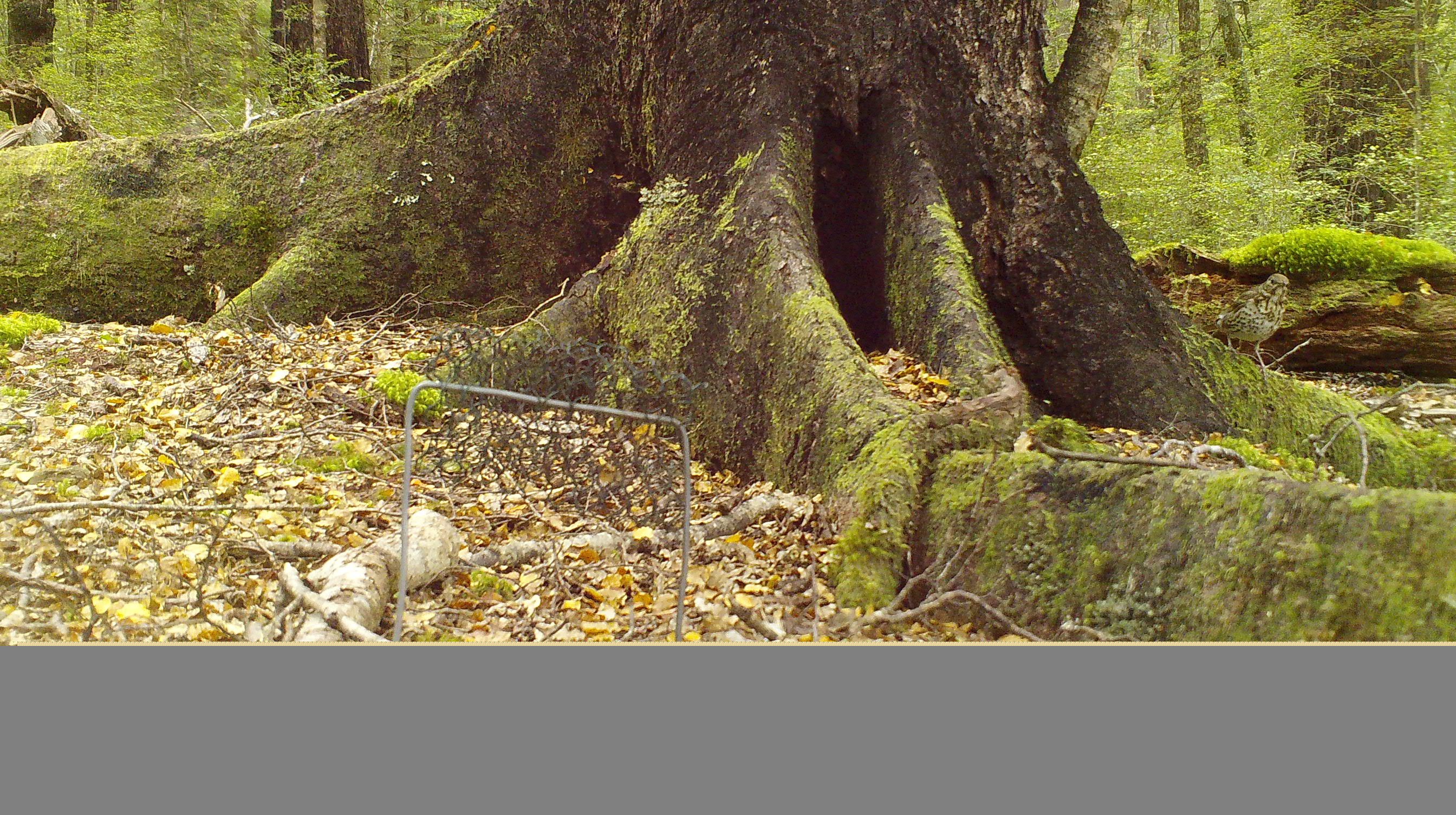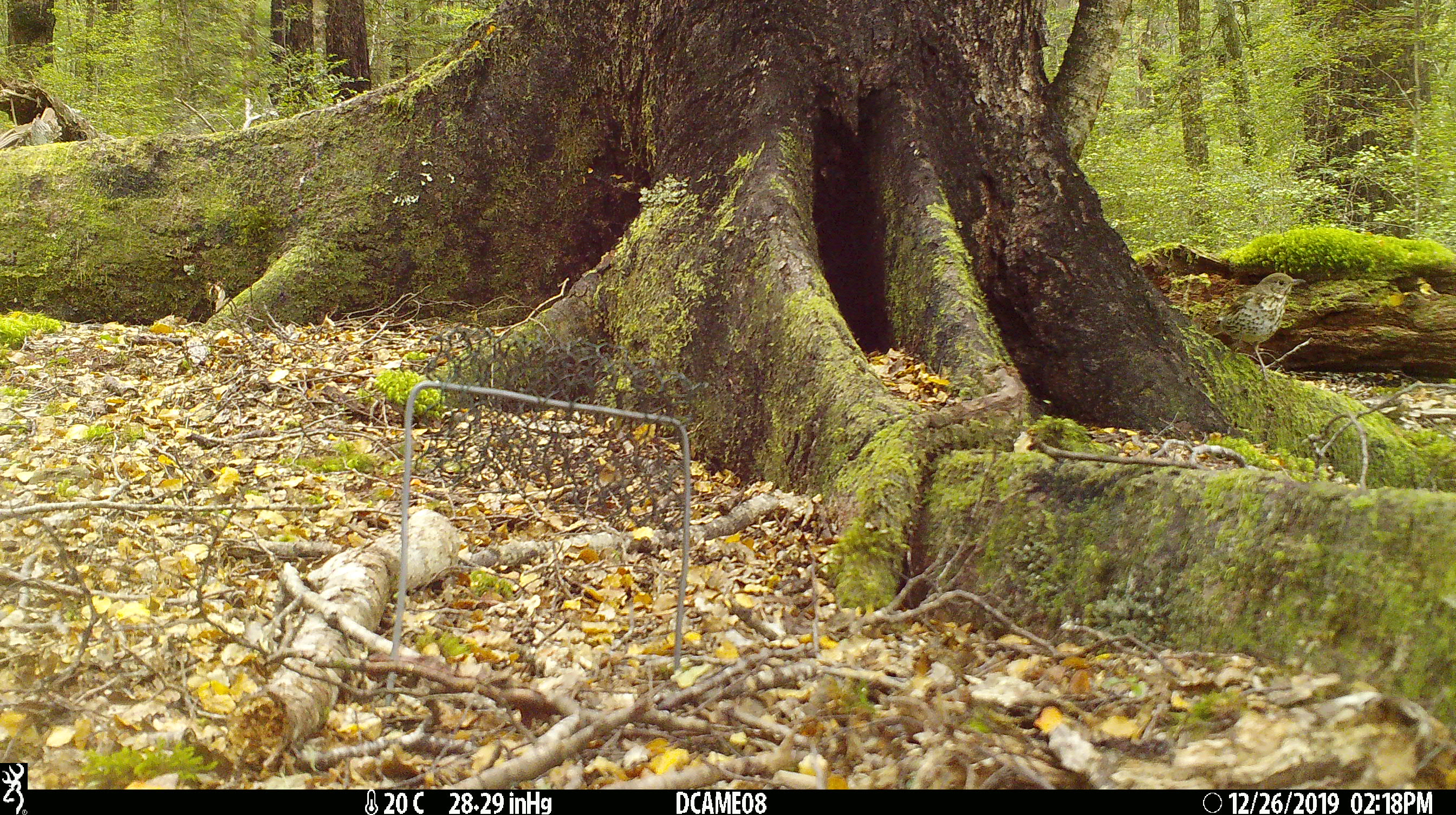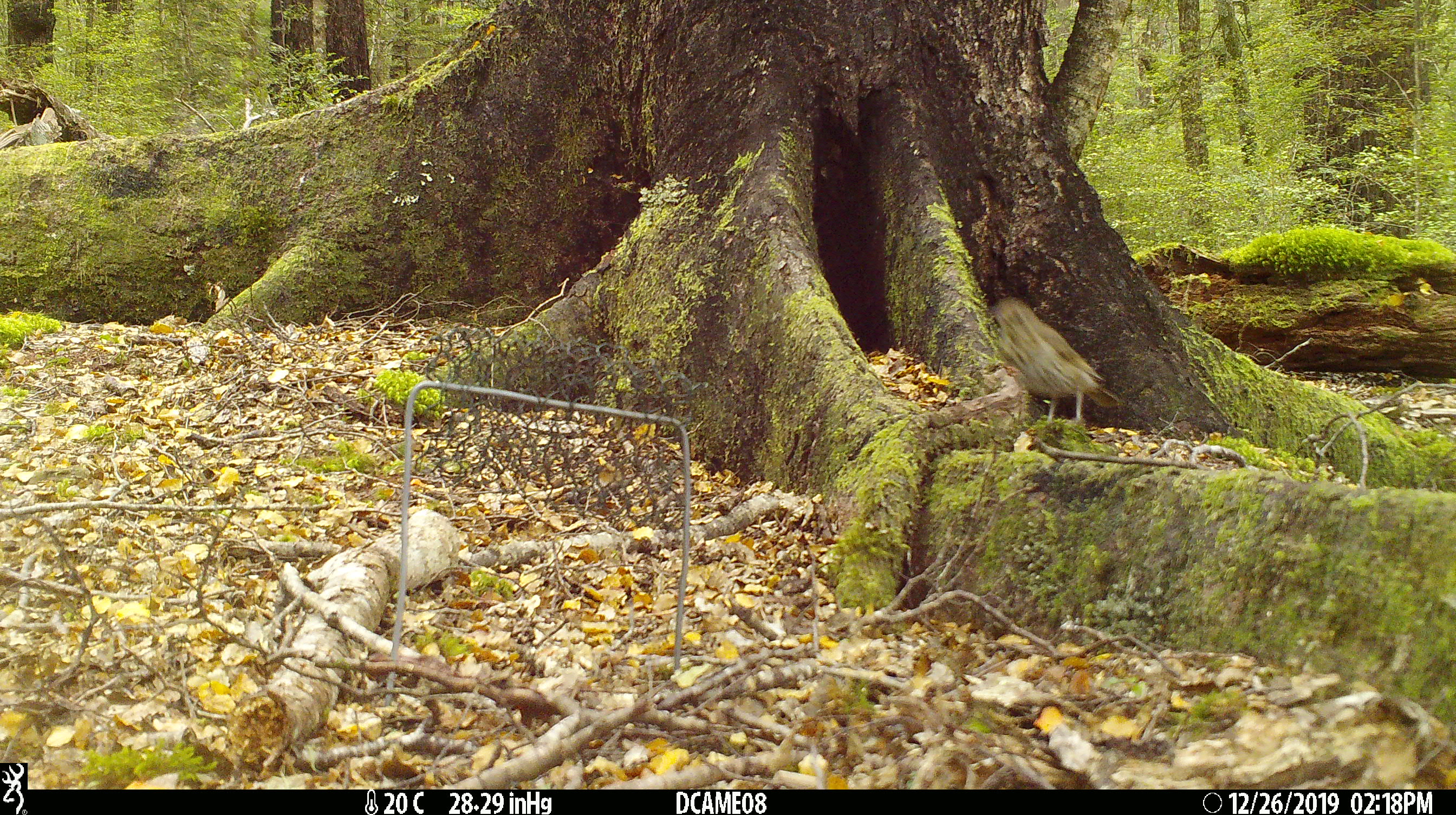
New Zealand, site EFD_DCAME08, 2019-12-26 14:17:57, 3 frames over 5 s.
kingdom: Animalia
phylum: Chordata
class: Aves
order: Passeriformes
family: Turdidae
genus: Turdus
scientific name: Turdus philomelos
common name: song thrush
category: thrush